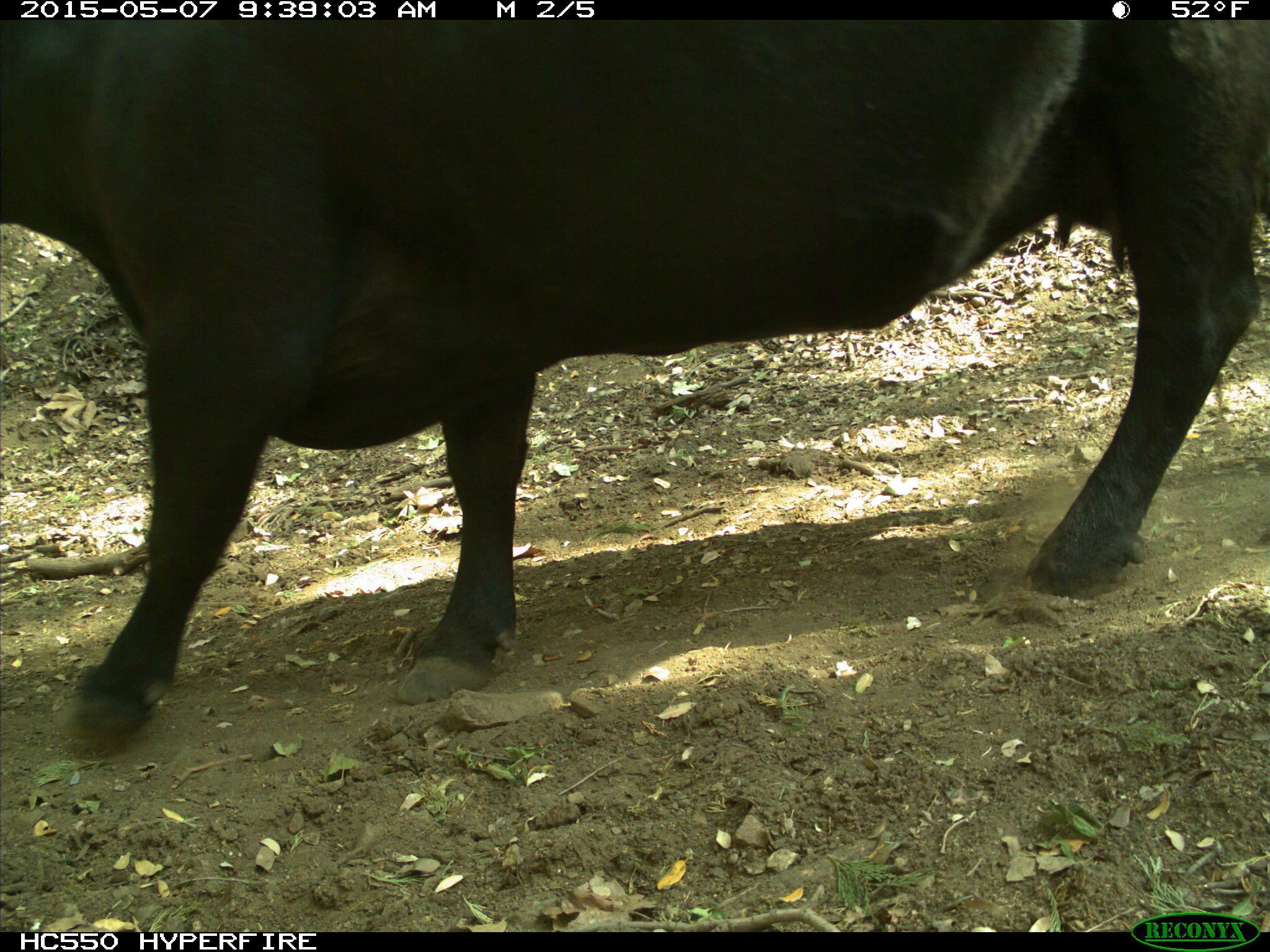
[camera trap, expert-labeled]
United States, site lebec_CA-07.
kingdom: Animalia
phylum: Chordata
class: Mammalia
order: Artiodactyla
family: Bovidae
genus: Bos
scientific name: Bos taurus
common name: domestic cow